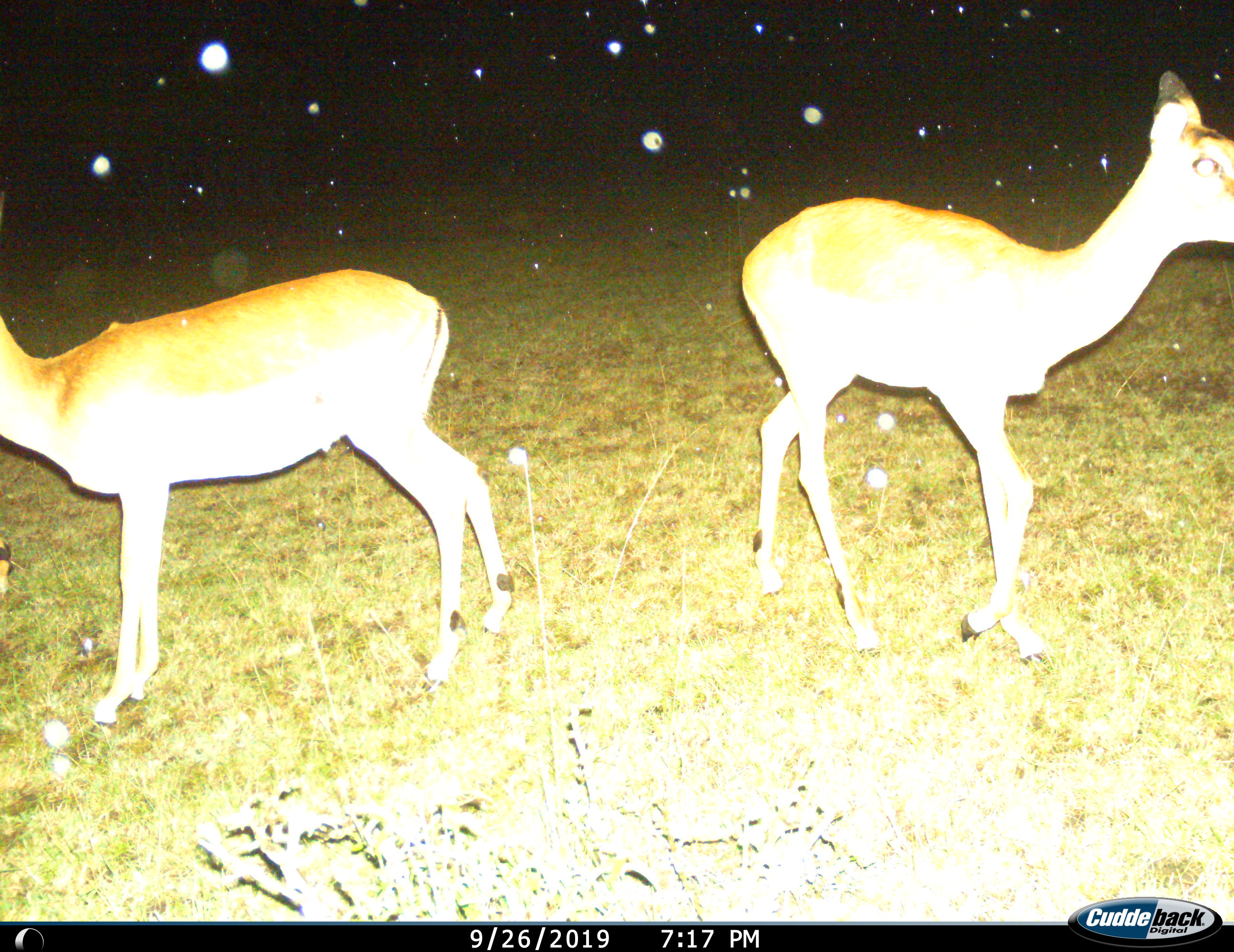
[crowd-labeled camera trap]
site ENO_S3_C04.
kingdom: Animalia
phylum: Chordata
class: Mammalia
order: Artiodactyla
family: Bovidae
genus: Aepyceros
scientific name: Aepyceros melampus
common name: impala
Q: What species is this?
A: Impala (Aepyceros melampus).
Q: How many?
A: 2.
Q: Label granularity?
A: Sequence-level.